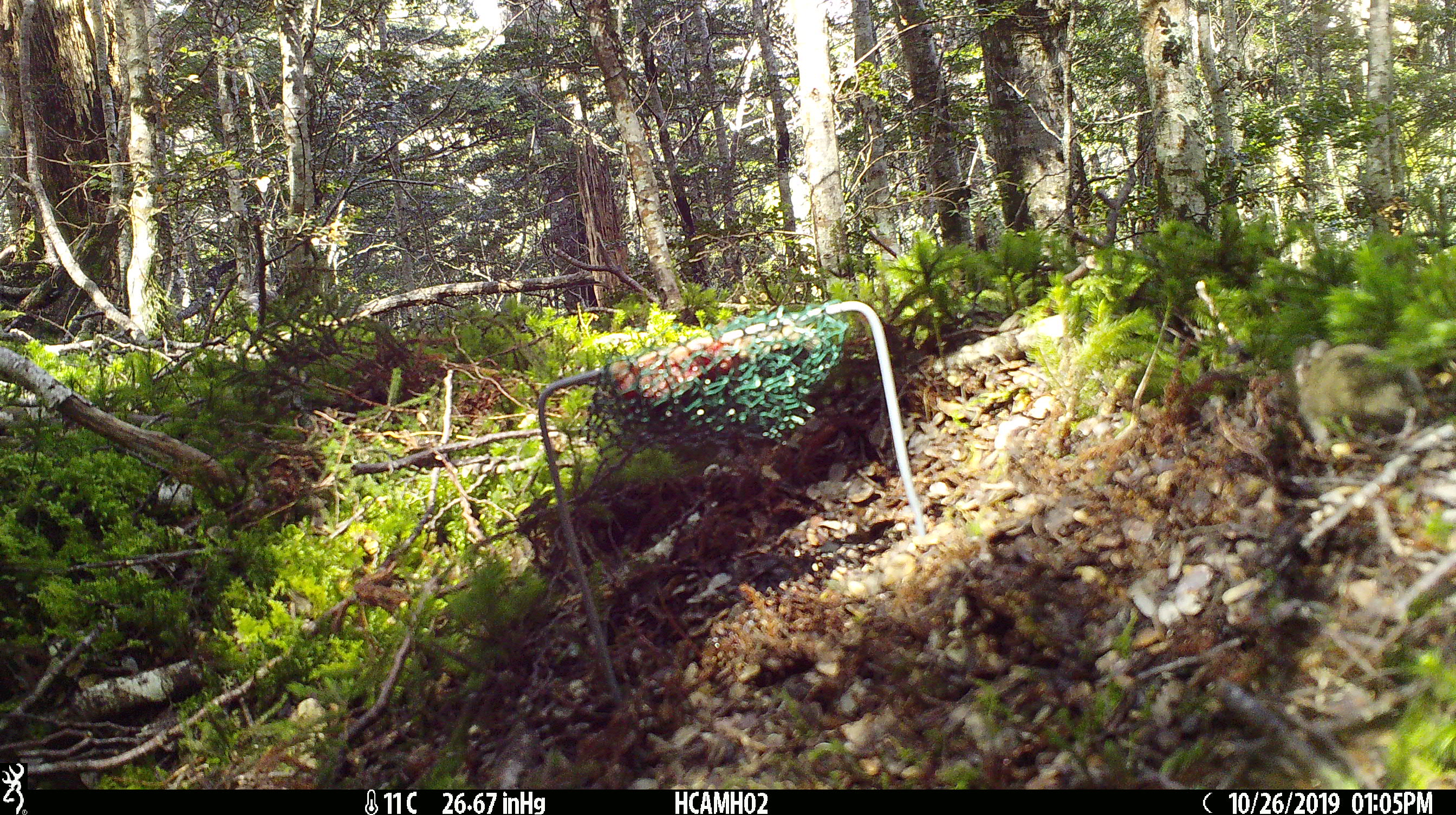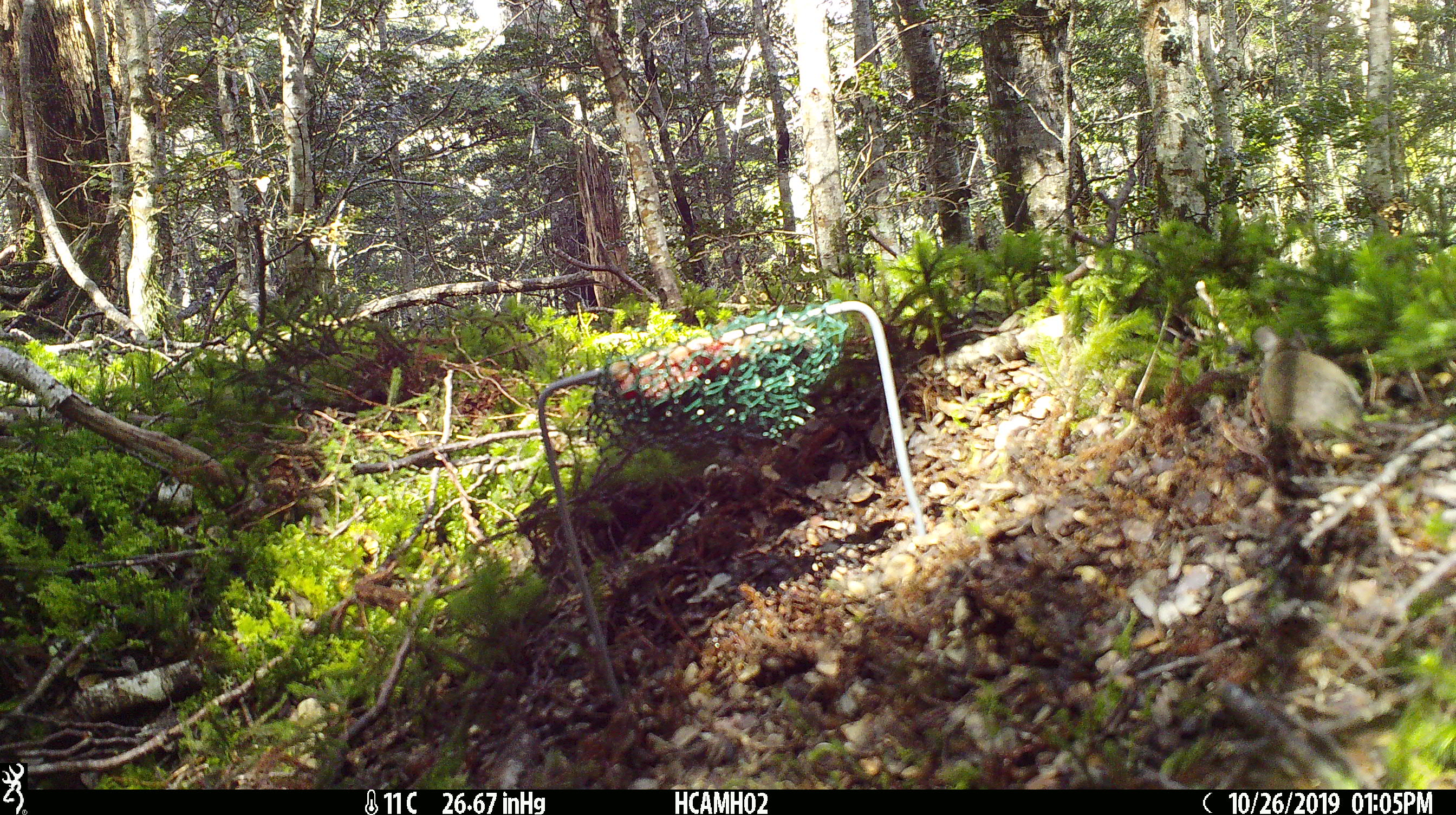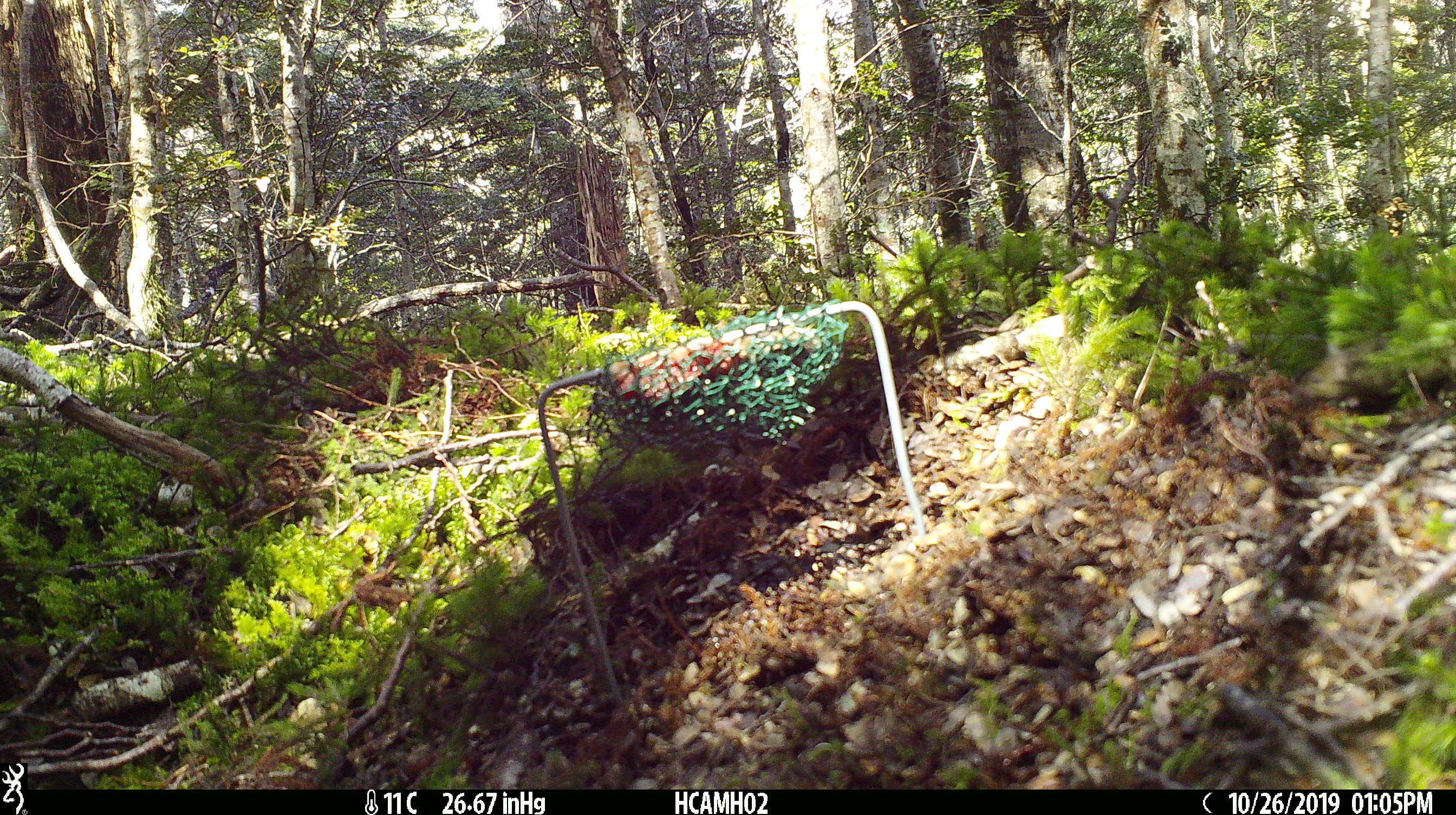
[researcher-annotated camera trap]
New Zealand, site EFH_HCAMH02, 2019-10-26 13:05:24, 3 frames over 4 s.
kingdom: Animalia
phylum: Chordata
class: Mammalia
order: Rodentia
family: Muridae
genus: Mus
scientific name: Mus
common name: mouse